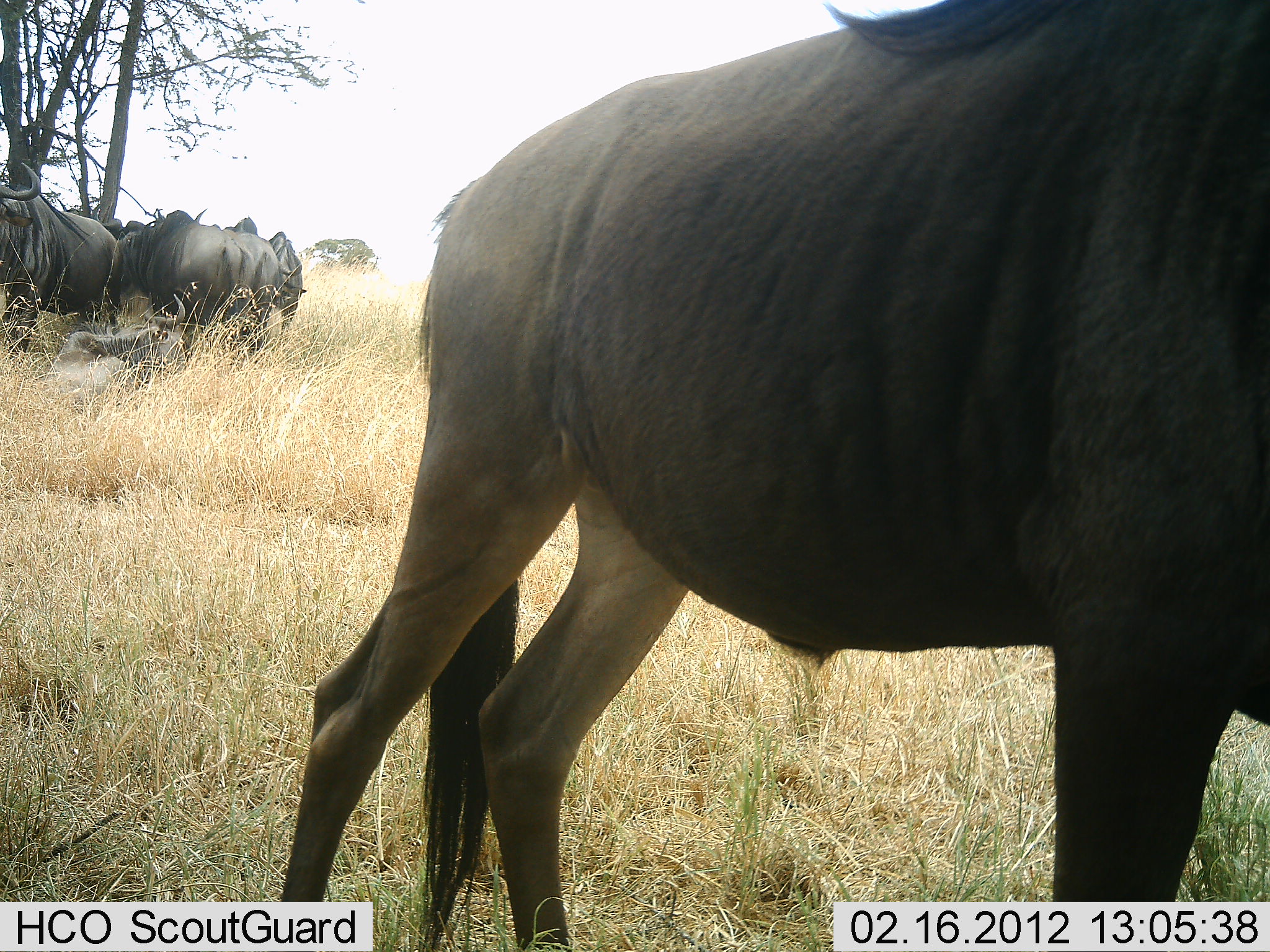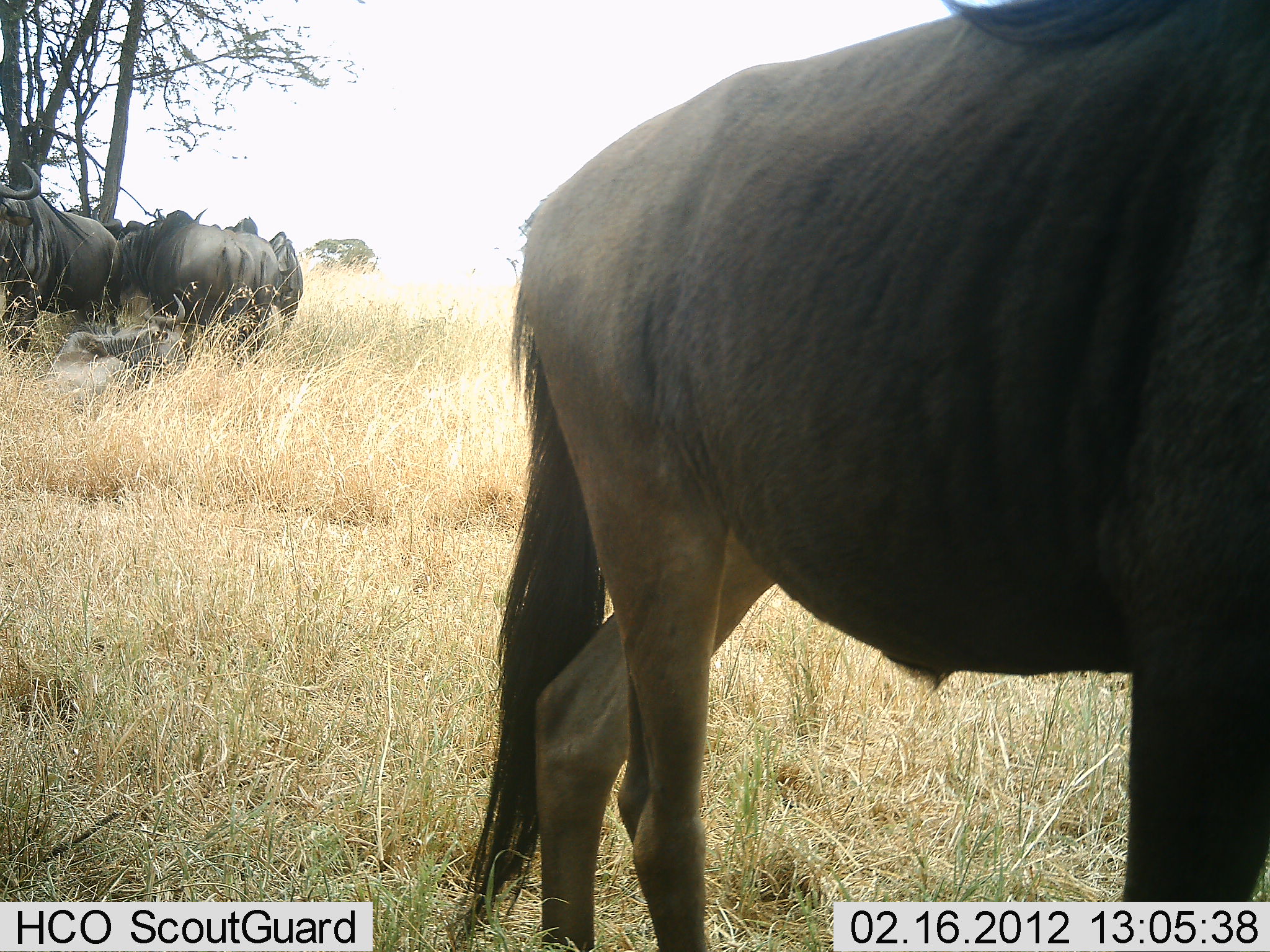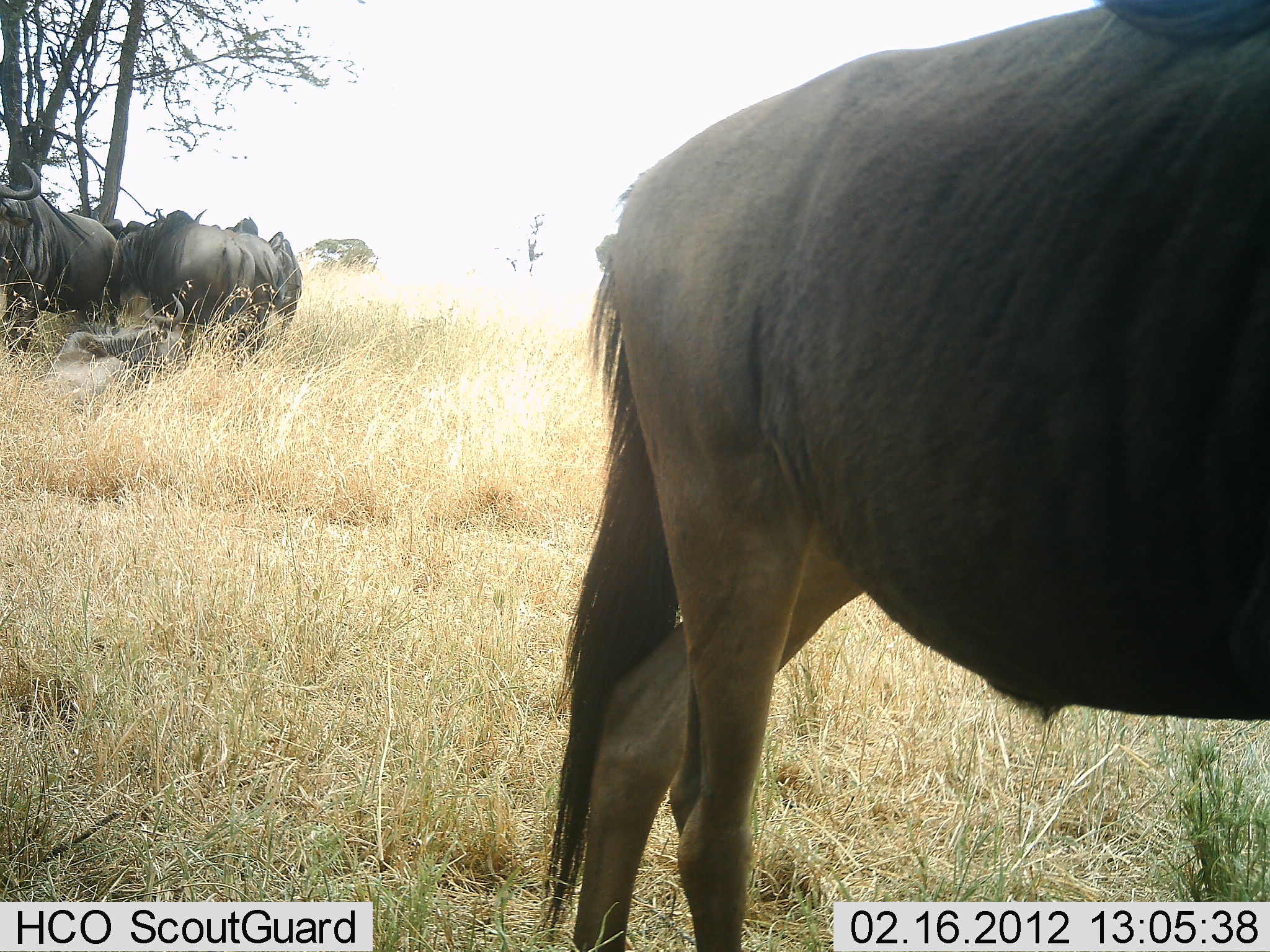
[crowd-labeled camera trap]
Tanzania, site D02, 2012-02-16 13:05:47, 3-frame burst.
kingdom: Animalia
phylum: Chordata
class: Mammalia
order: Artiodactyla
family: Bovidae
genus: Connochaetes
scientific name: Connochaetes taurinus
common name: blue wildebeest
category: wildebeest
Wildebeest (blue wildebeest) (Connochaetes taurinus), count 6. Behavior (volunteer vote fractions): standing 92%, resting 62%, moving 62%, interacting 8%. Young present (vote fraction): 0%. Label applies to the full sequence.